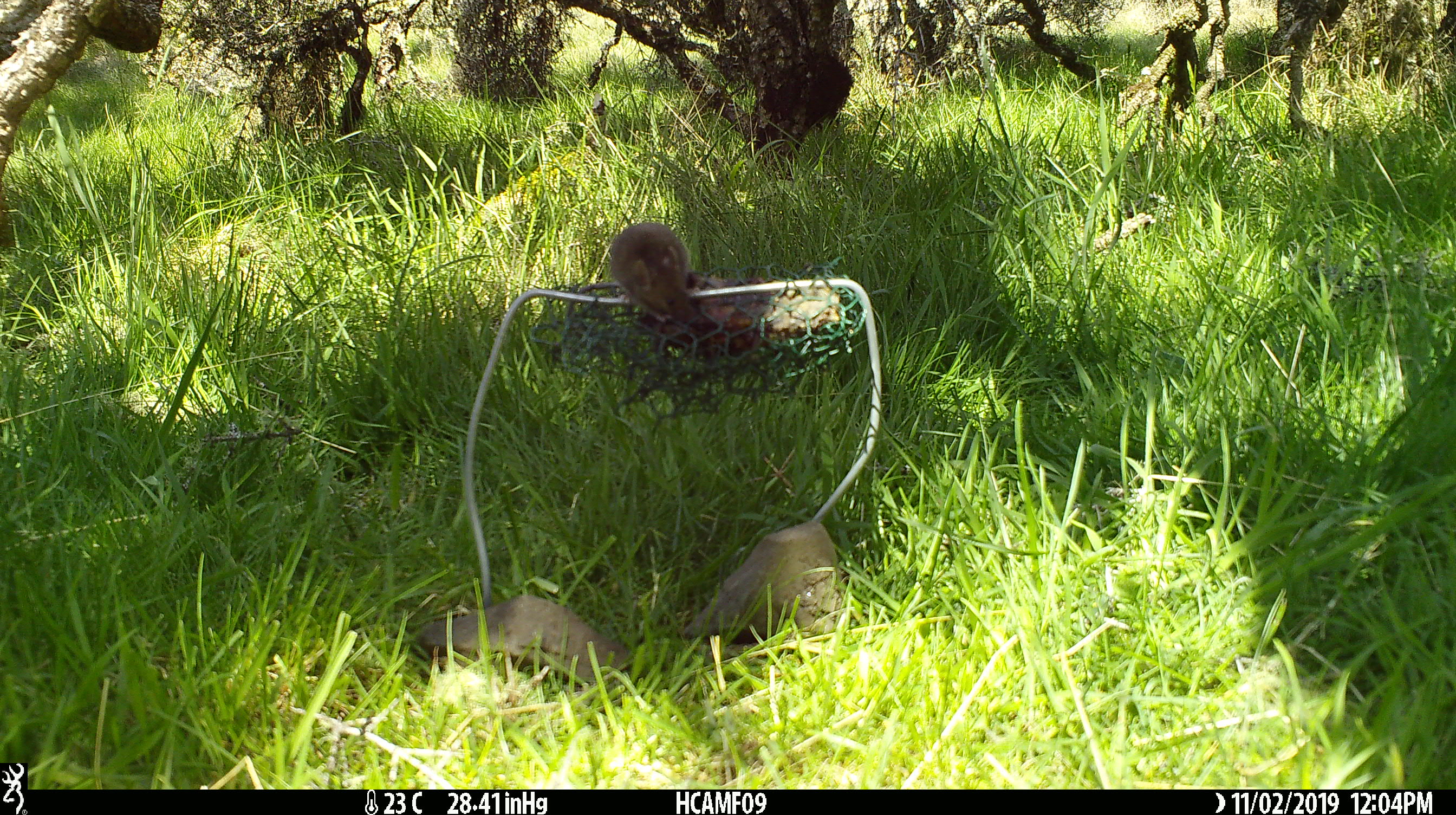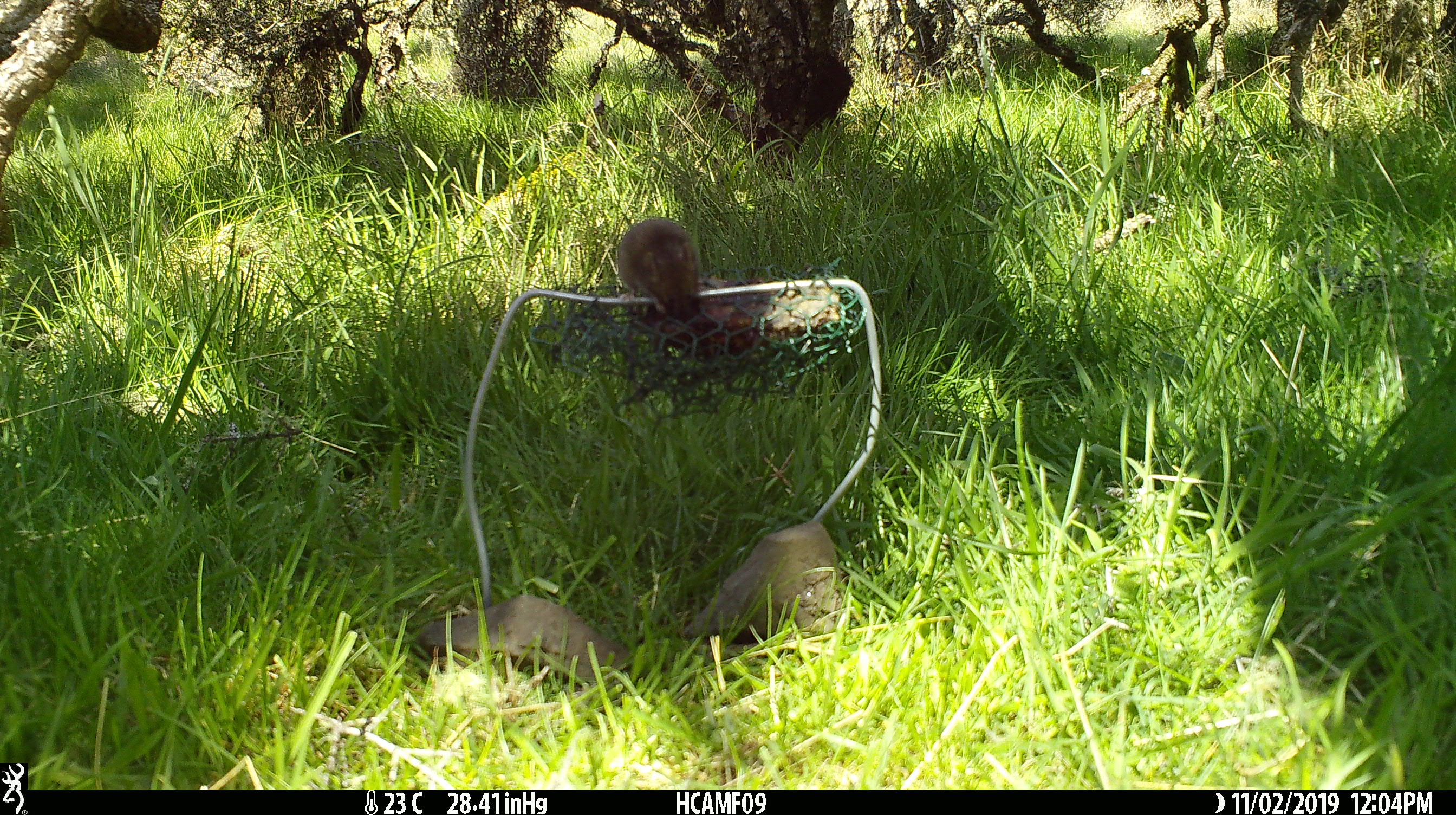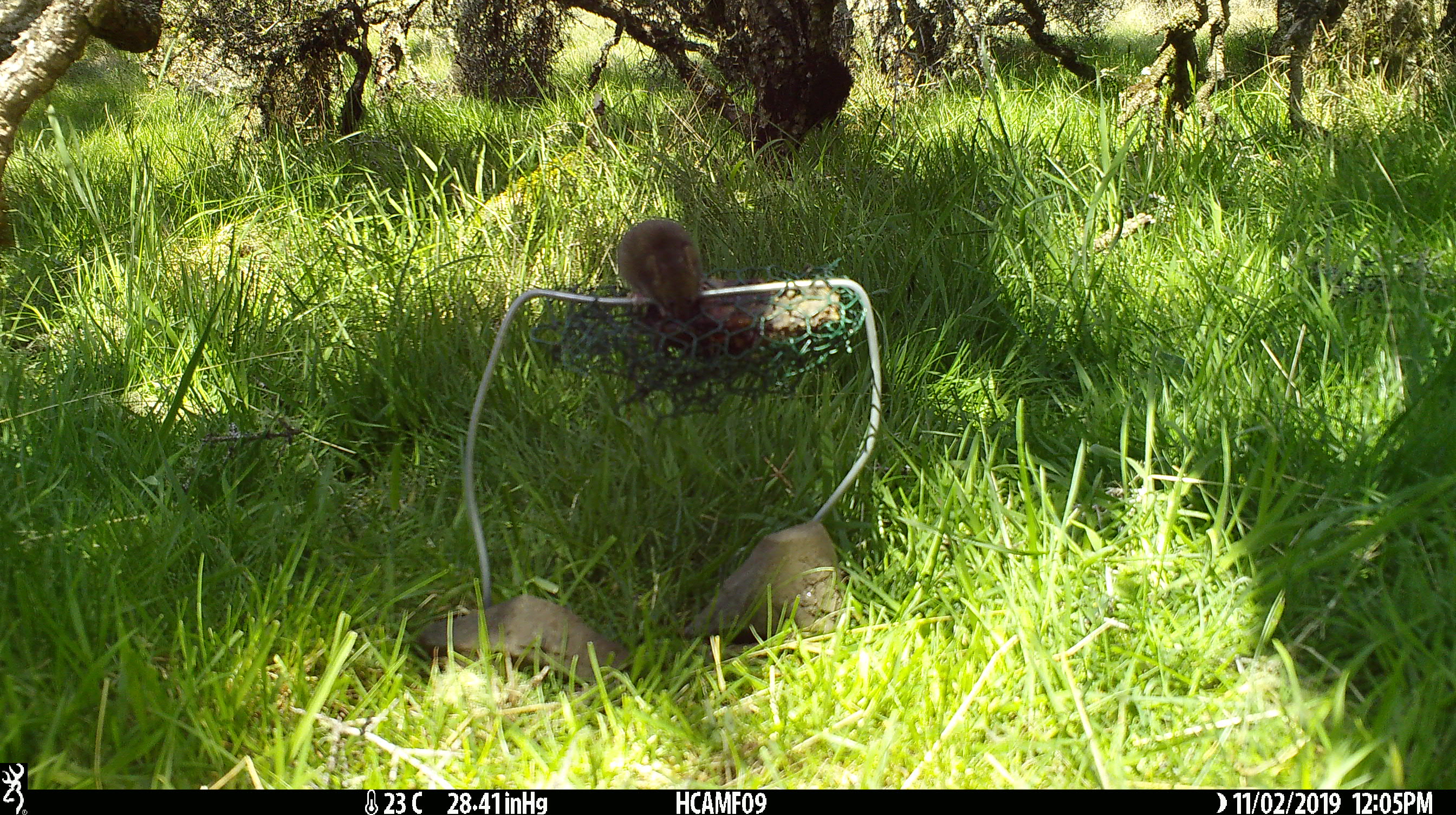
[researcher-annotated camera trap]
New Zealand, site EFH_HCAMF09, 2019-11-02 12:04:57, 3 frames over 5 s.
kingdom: Animalia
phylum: Chordata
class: Mammalia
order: Rodentia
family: Muridae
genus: Mus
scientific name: Mus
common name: mouse